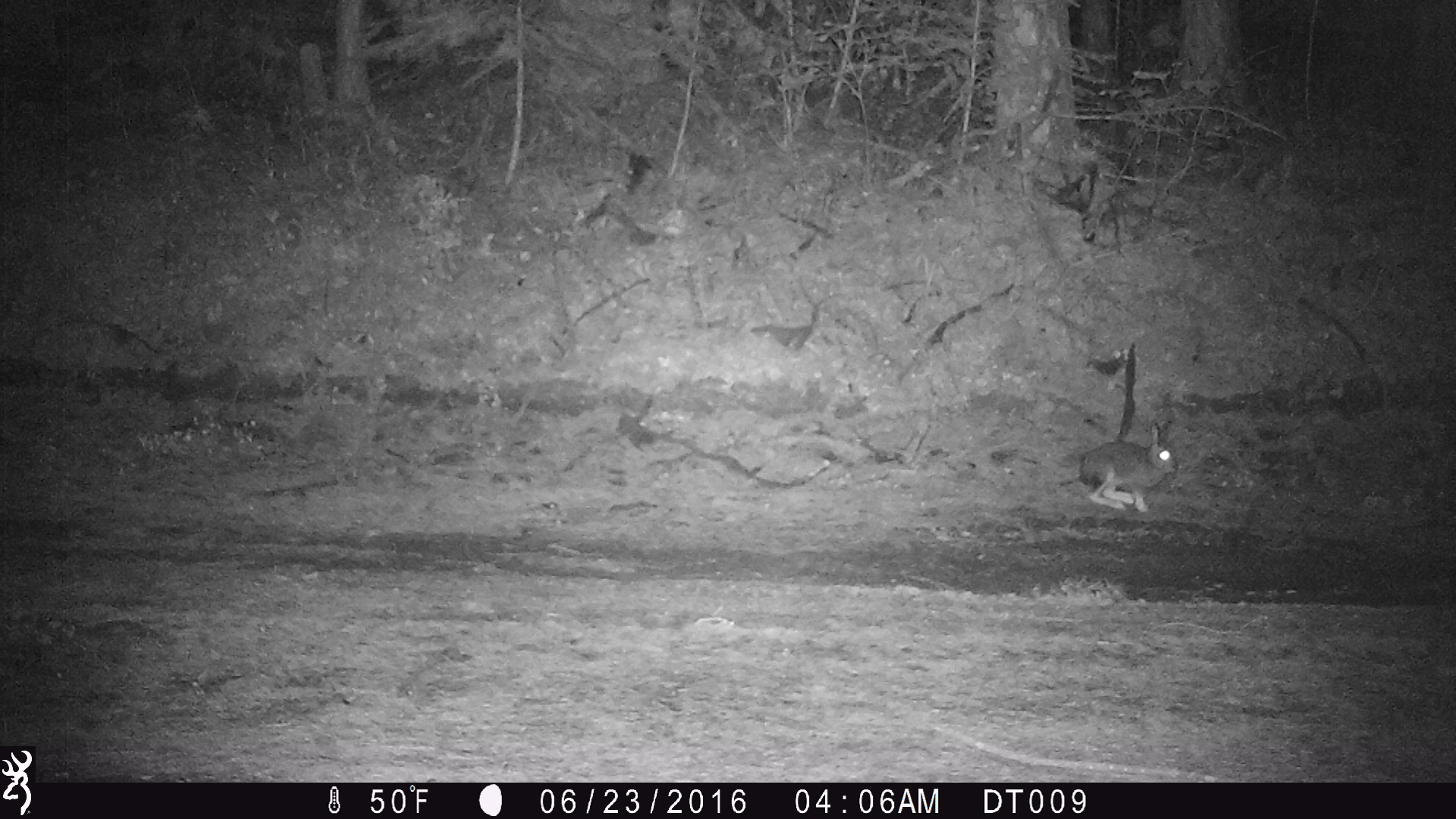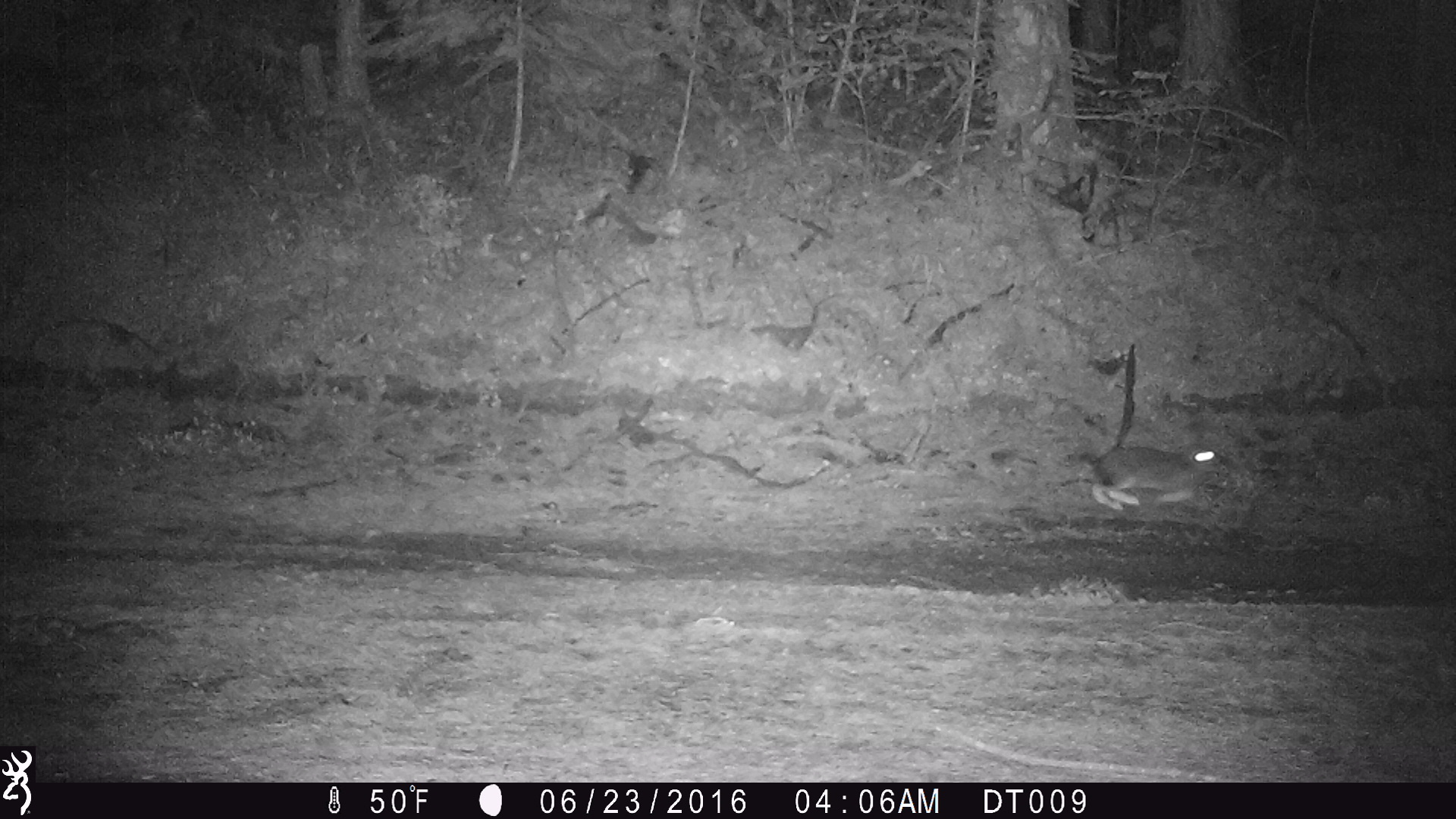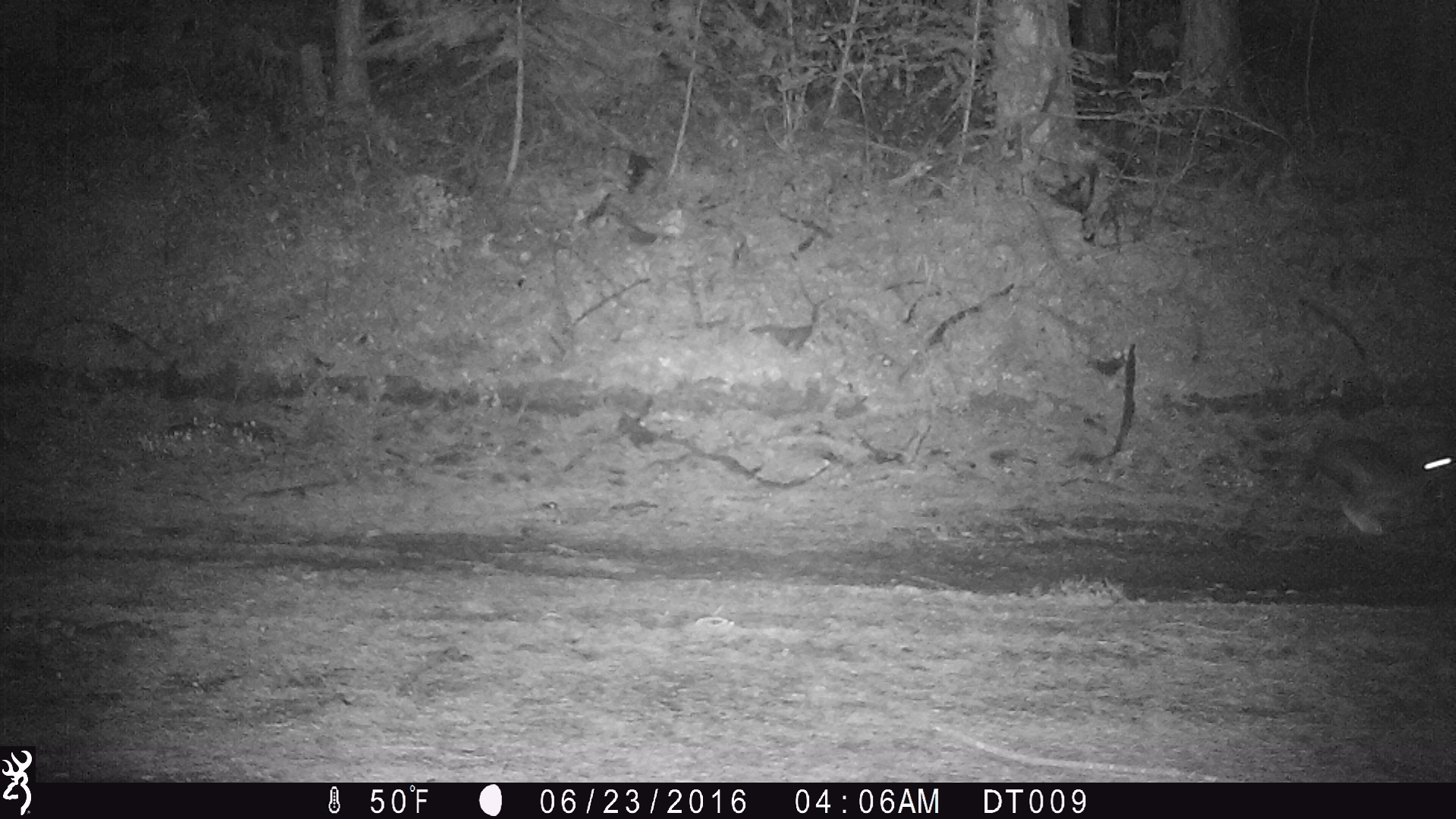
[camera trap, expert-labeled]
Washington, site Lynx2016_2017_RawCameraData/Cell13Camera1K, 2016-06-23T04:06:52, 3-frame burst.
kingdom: Animalia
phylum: Chordata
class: Mammalia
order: Lagomorpha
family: Leporidae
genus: Lepus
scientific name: Lepus americanus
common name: snowshoe hare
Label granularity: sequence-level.